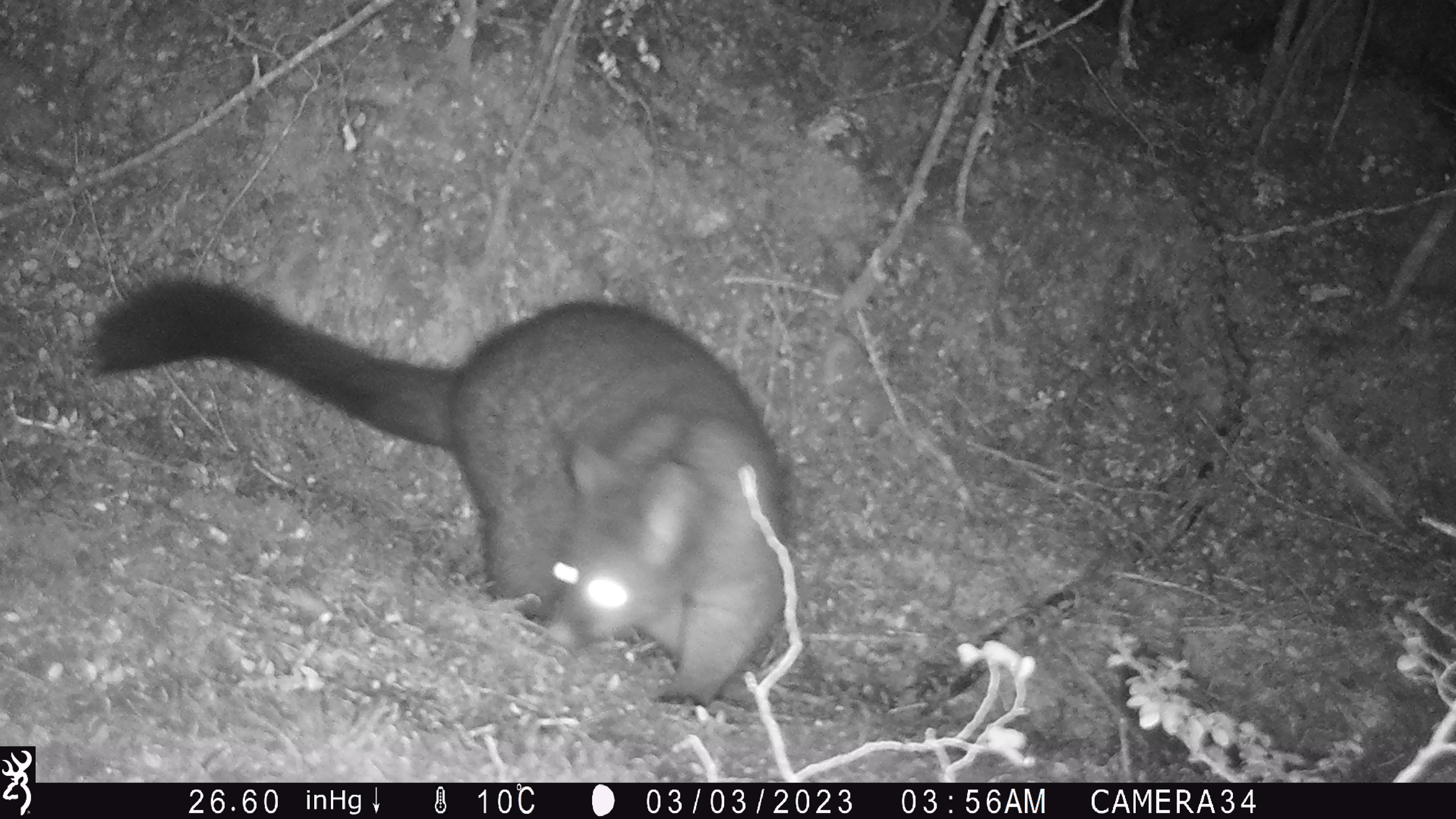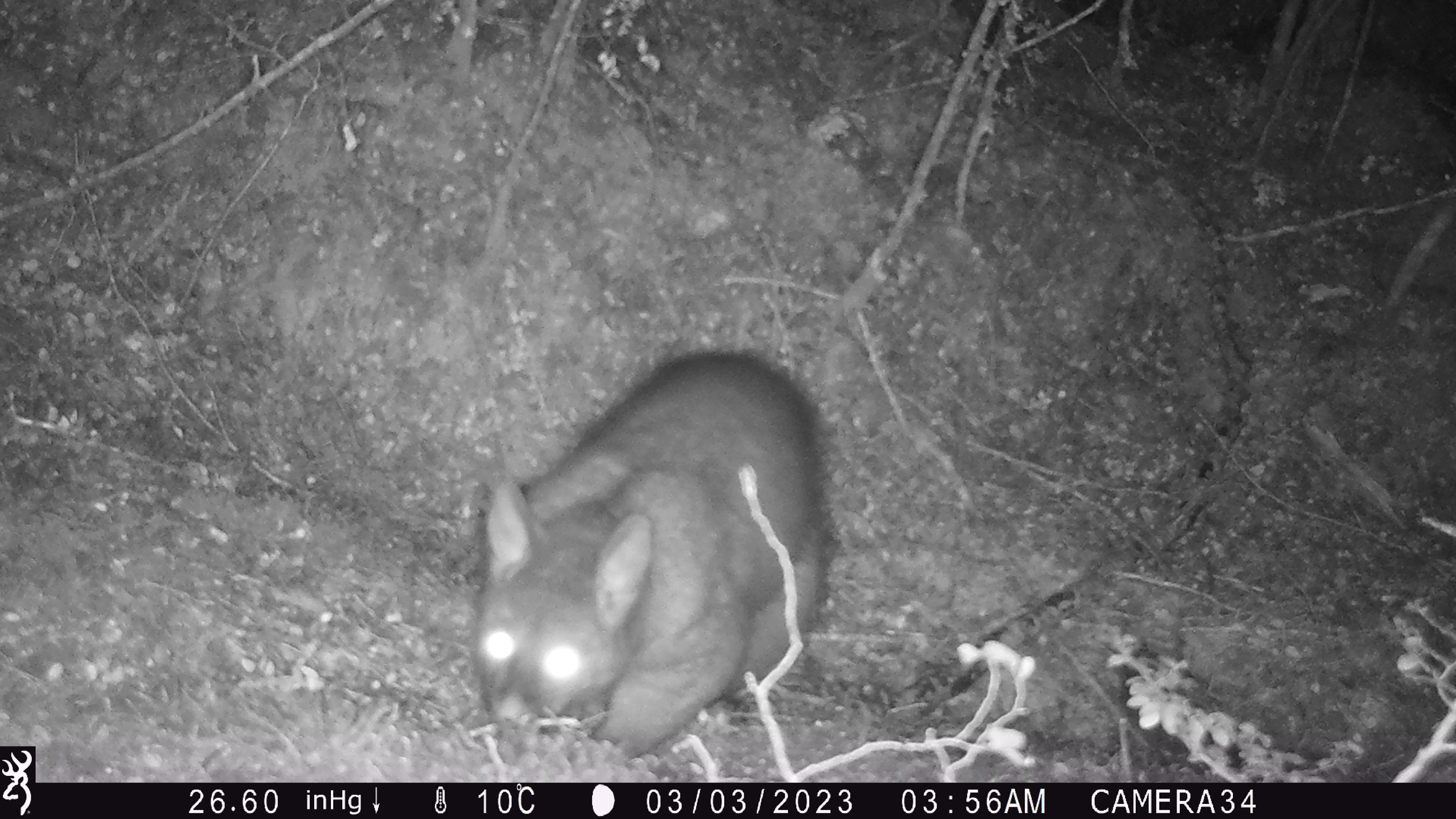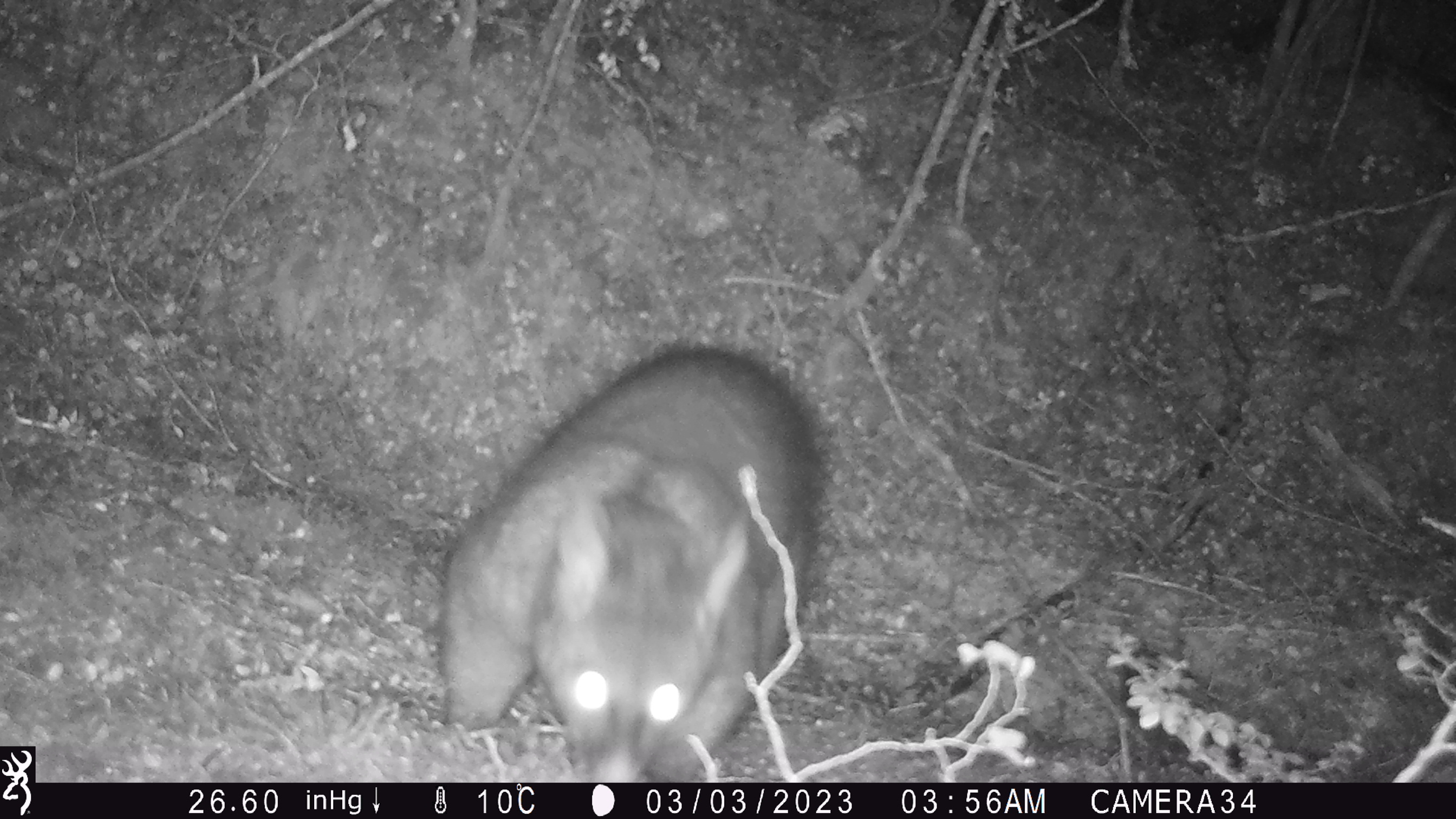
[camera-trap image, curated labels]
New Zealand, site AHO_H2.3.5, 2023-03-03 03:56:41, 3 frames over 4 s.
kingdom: Animalia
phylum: Chordata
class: Mammalia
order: Carnivora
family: Mustelidae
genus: Mustela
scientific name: Mustela erminea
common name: stoat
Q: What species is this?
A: Stoat (Mustela erminea).